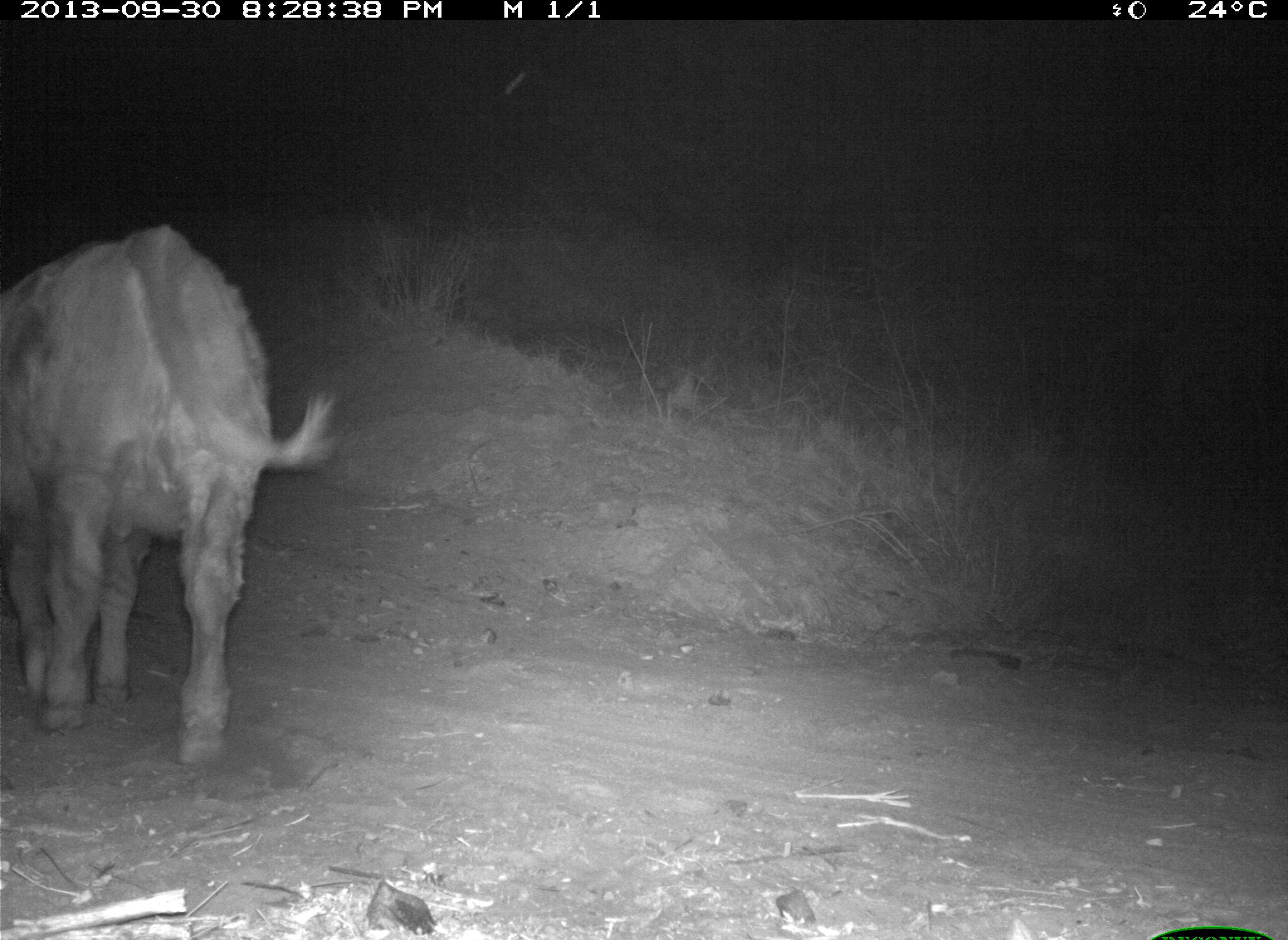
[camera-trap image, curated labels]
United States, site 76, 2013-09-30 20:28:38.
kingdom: Animalia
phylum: Chordata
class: Mammalia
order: Artiodactyla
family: Bovidae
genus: Bos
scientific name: Bos taurus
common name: cow